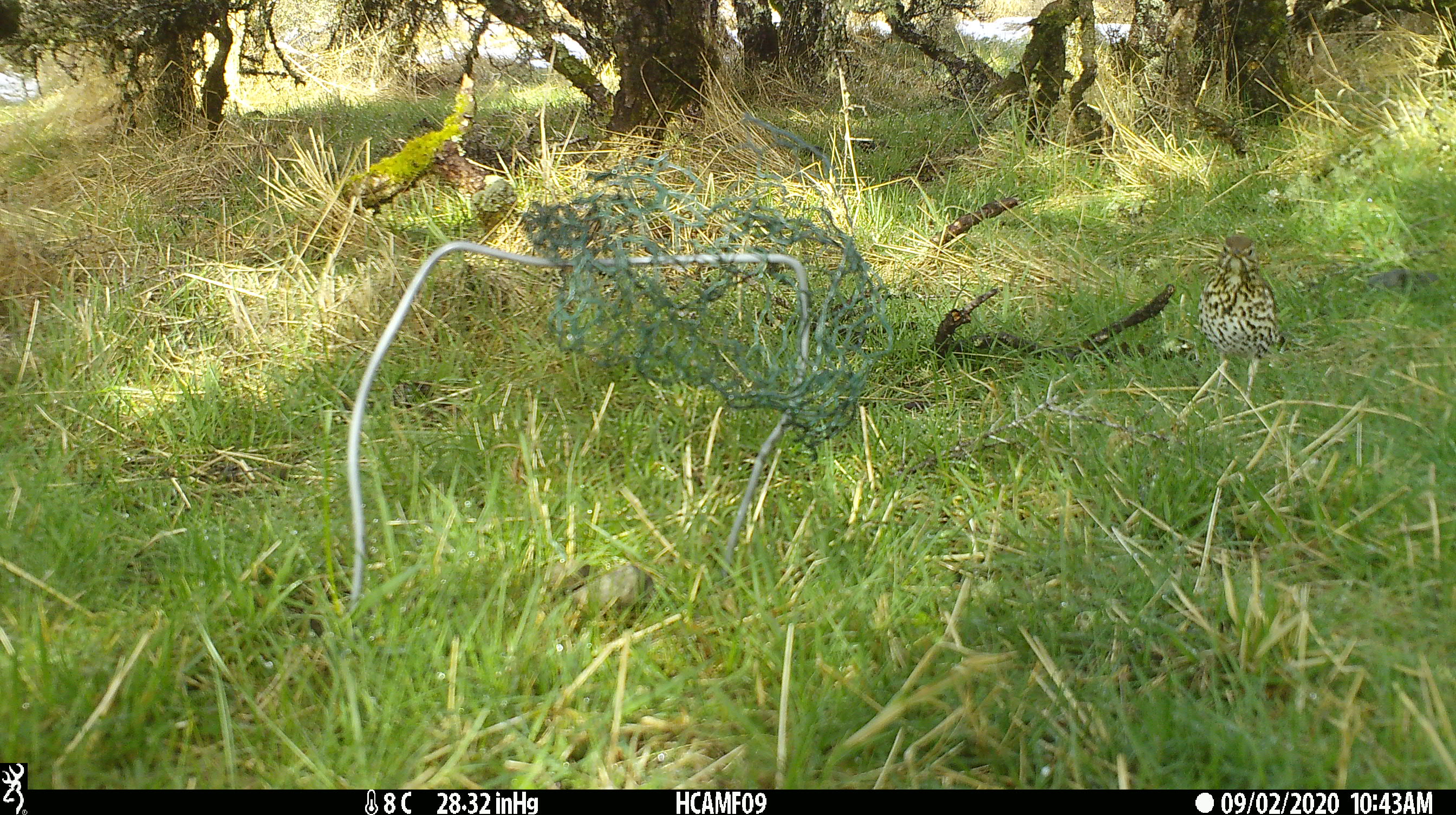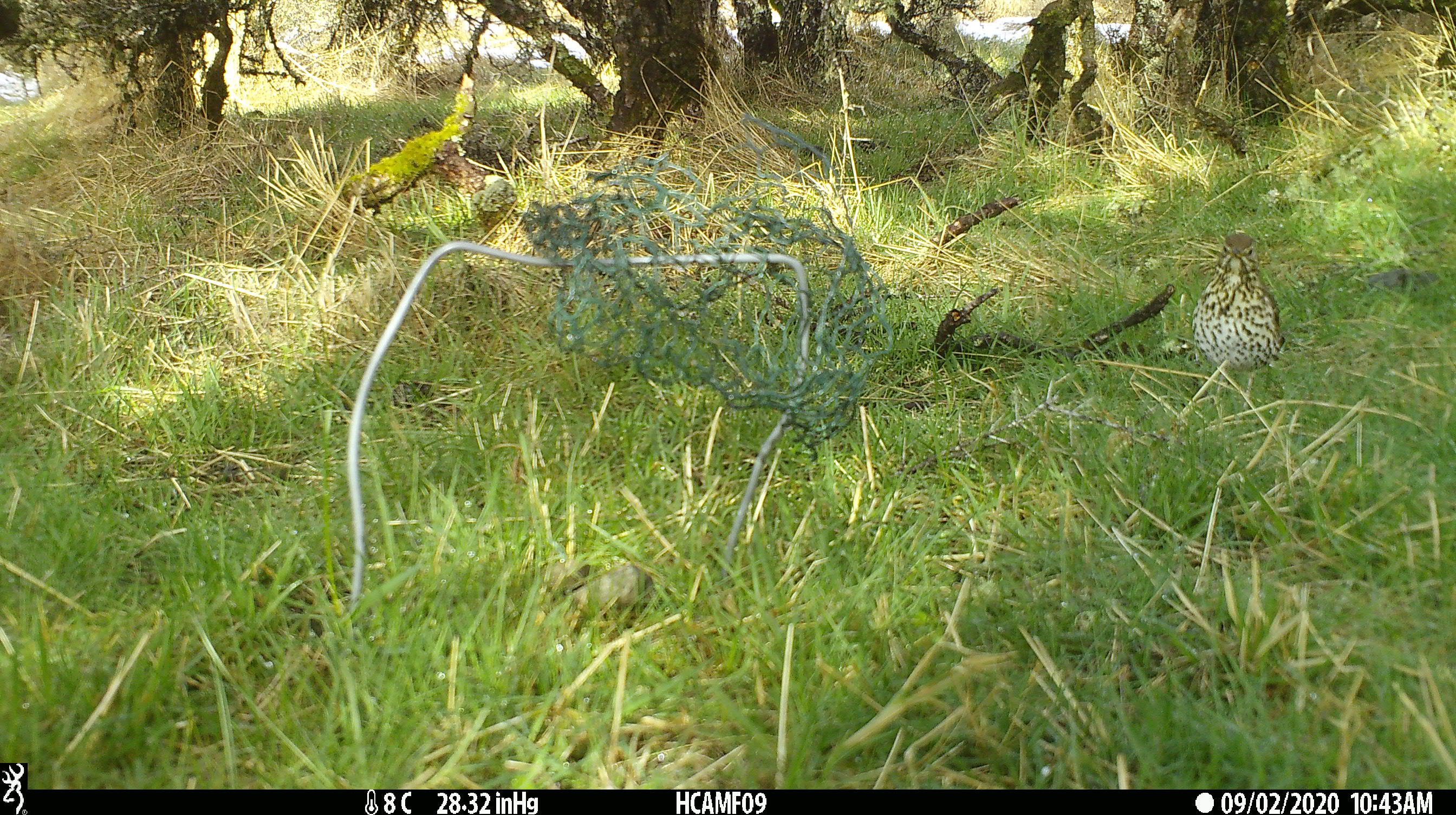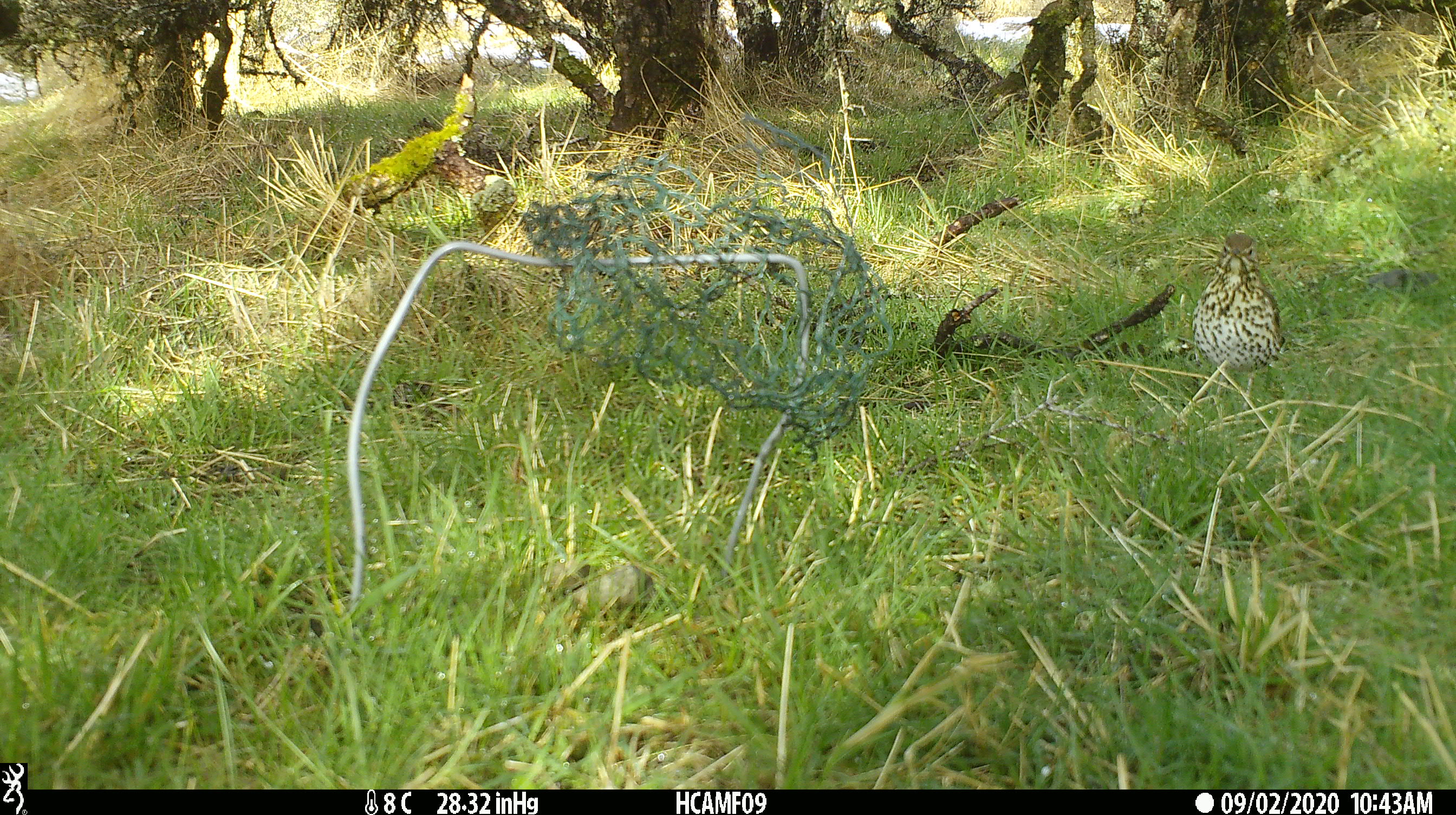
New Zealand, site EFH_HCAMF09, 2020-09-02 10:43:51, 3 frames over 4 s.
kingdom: Animalia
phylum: Chordata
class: Aves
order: Passeriformes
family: Turdidae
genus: Turdus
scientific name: Turdus philomelos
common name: song thrush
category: thrush